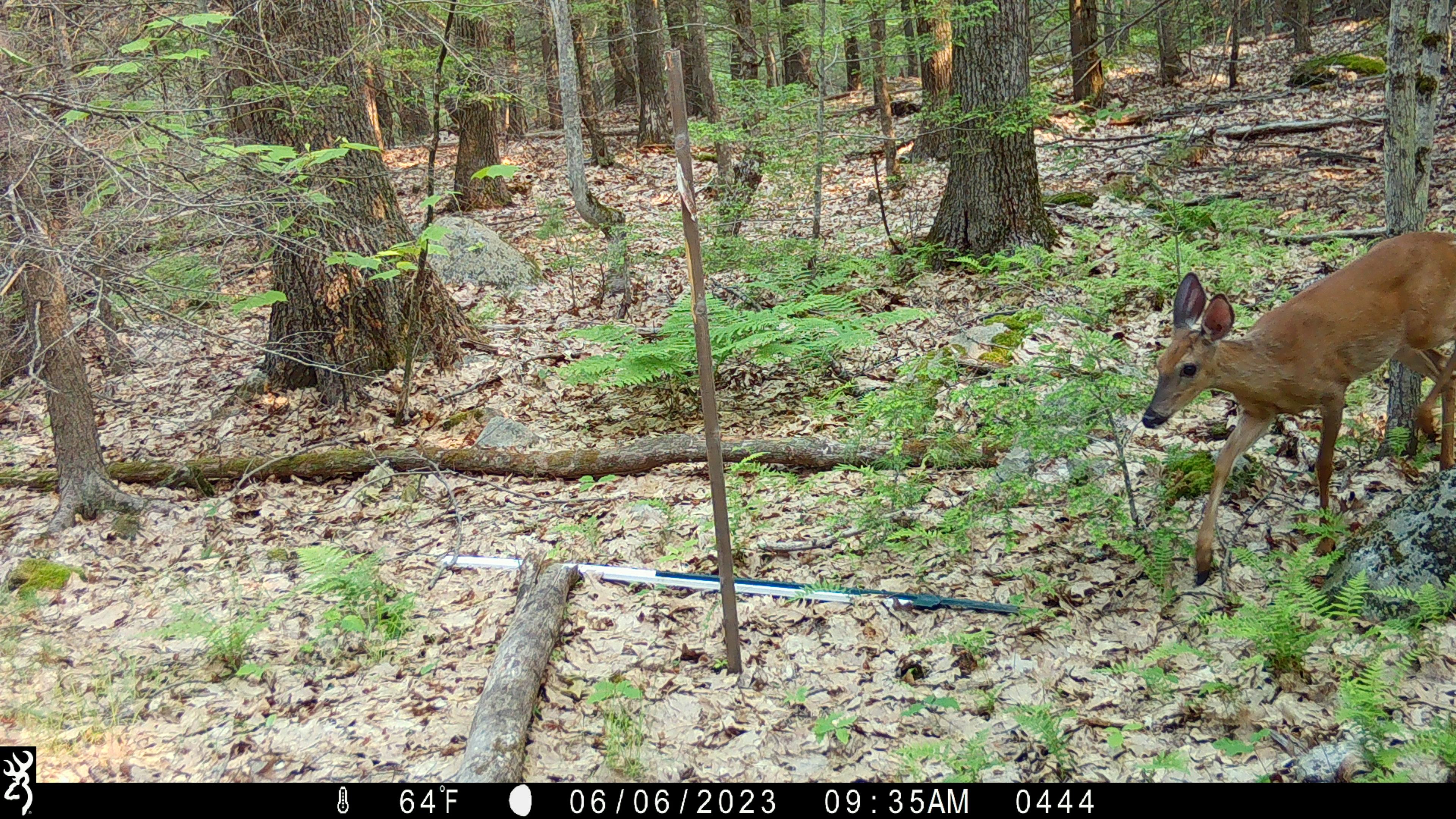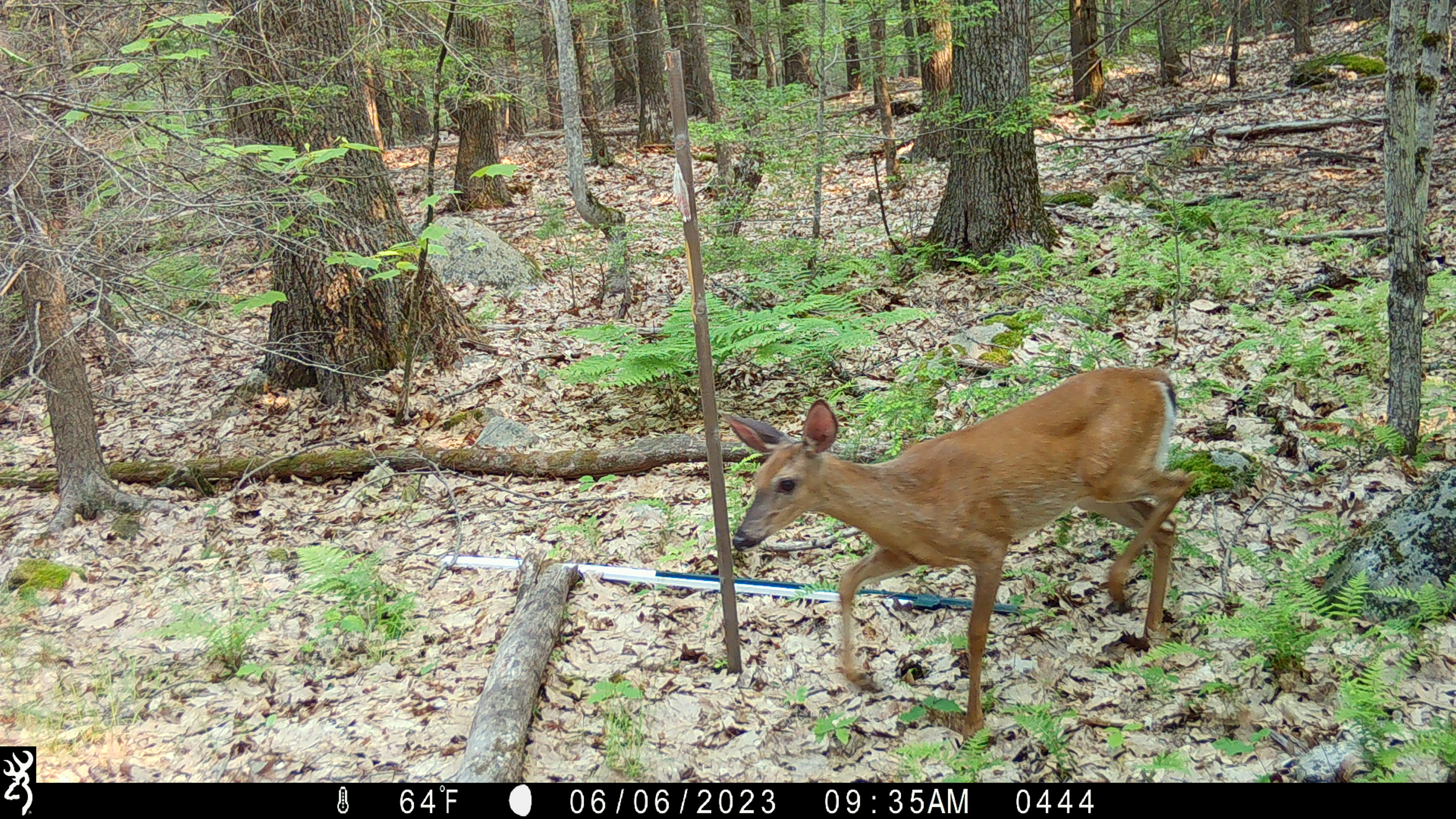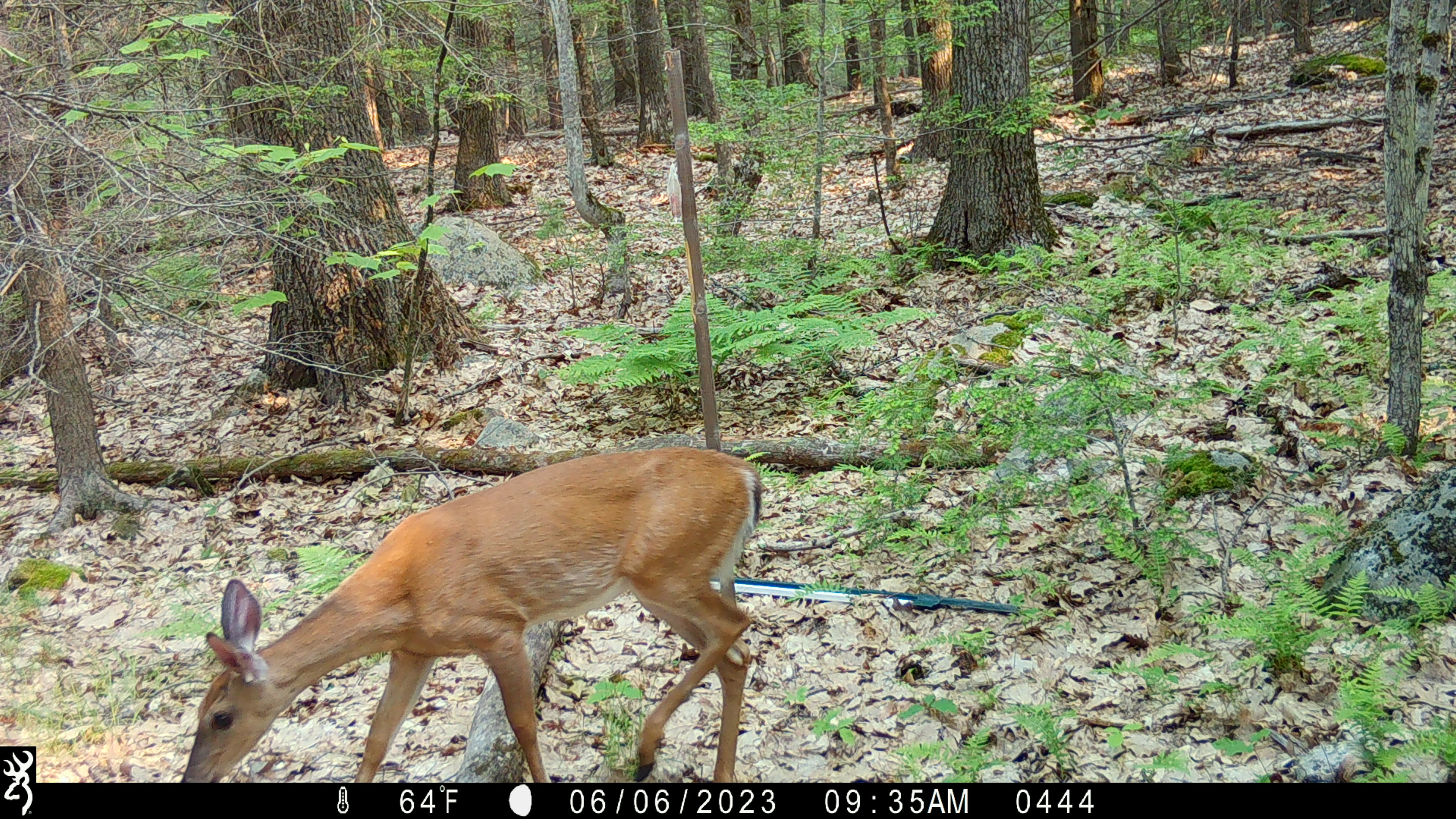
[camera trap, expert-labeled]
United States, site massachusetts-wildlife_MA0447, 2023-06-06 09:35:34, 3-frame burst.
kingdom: Animalia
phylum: Chordata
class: Mammalia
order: Artiodactyla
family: Cervidae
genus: Odocoileus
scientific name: Odocoileus virginianus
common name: white-tailed deer